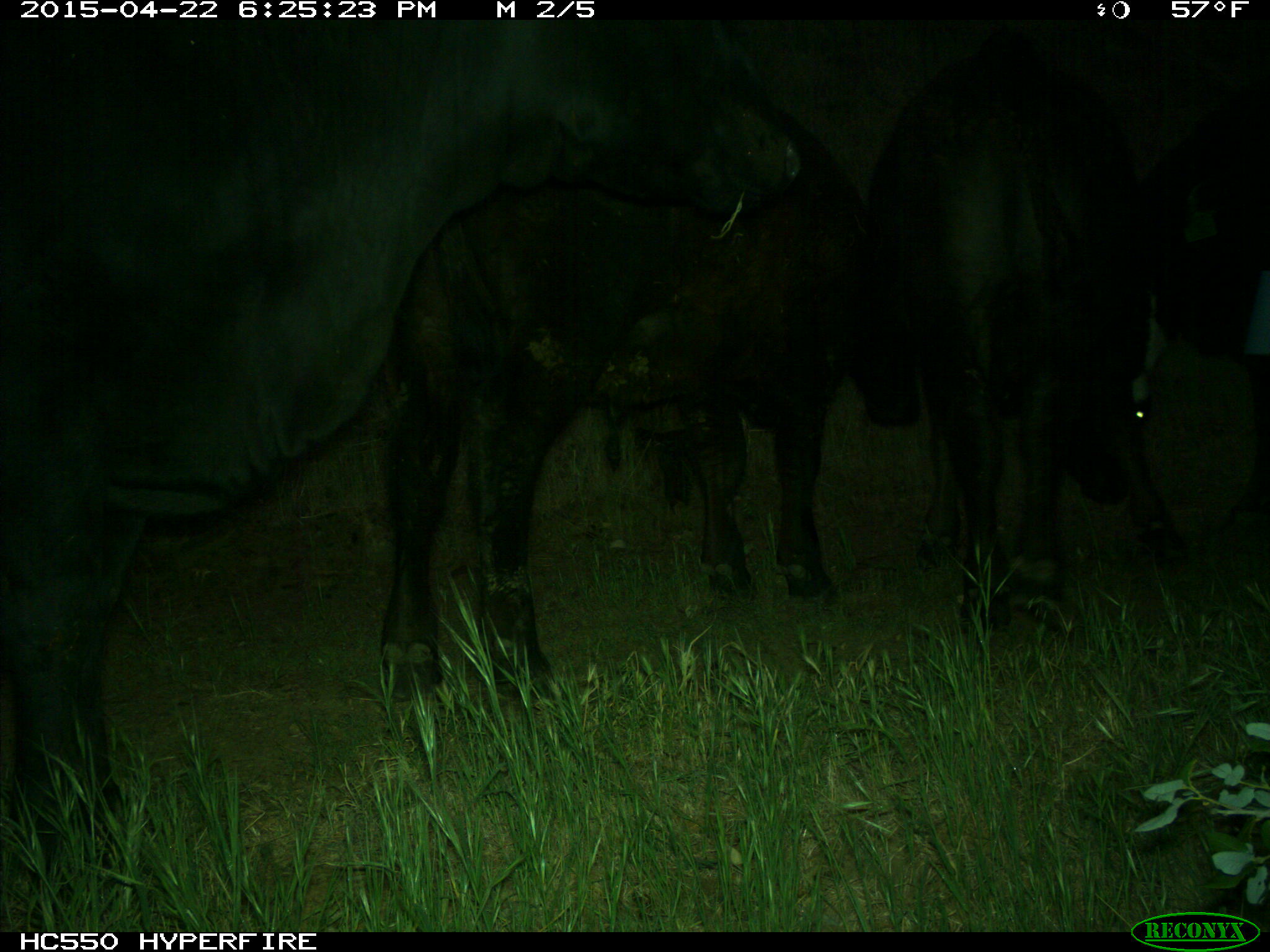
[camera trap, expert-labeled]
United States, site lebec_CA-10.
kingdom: Animalia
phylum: Chordata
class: Mammalia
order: Artiodactyla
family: Bovidae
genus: Bos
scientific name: Bos taurus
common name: domestic cow